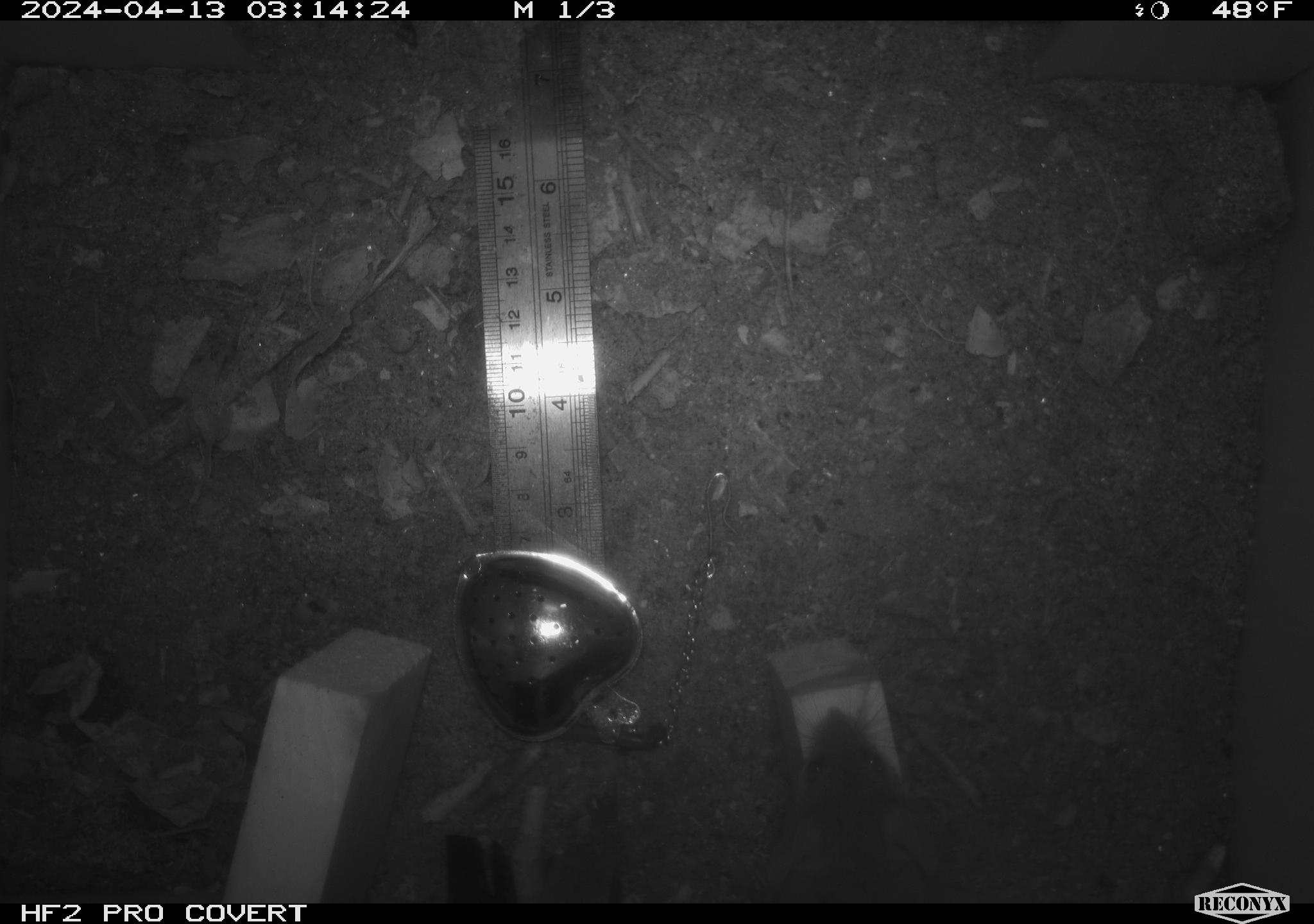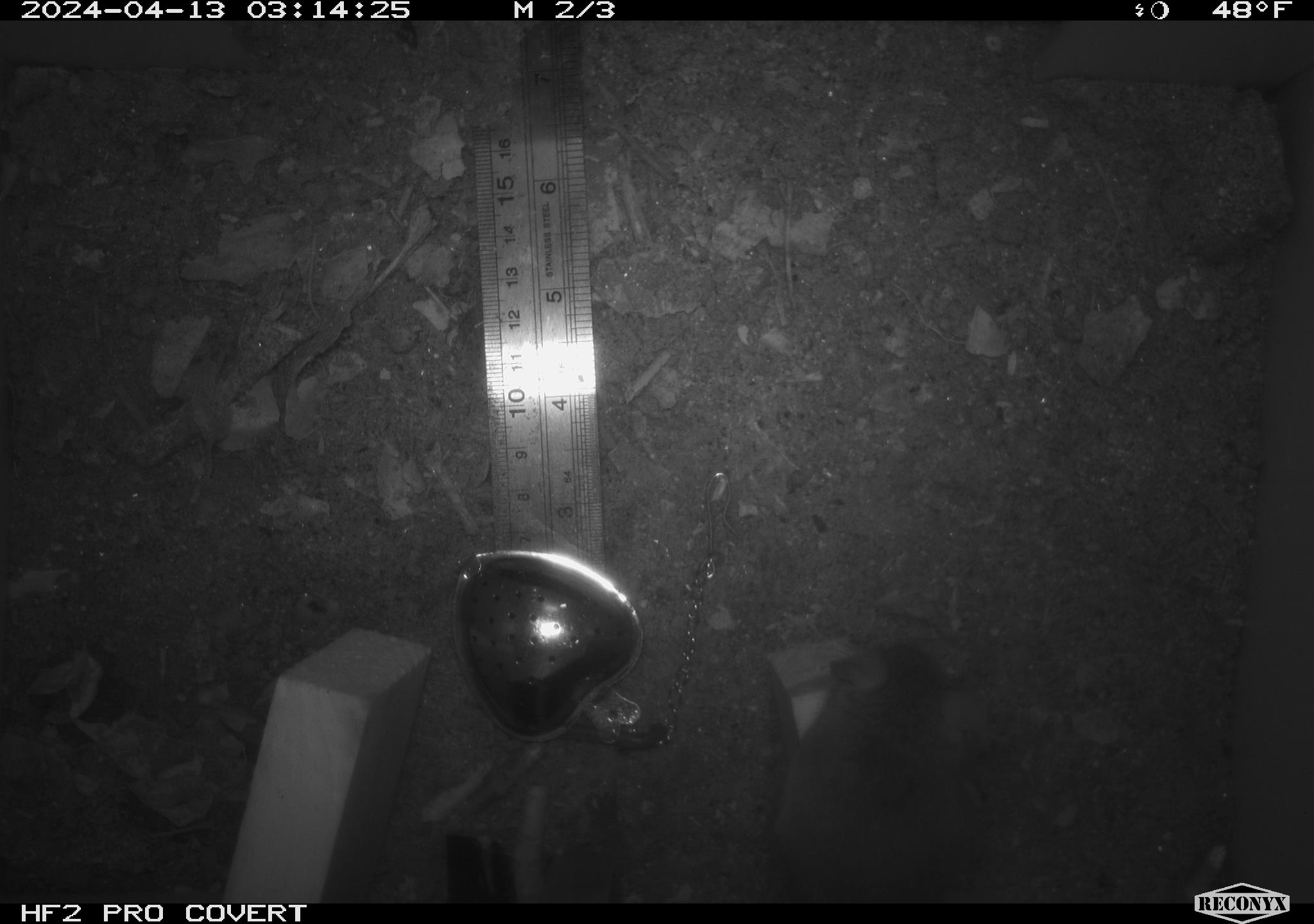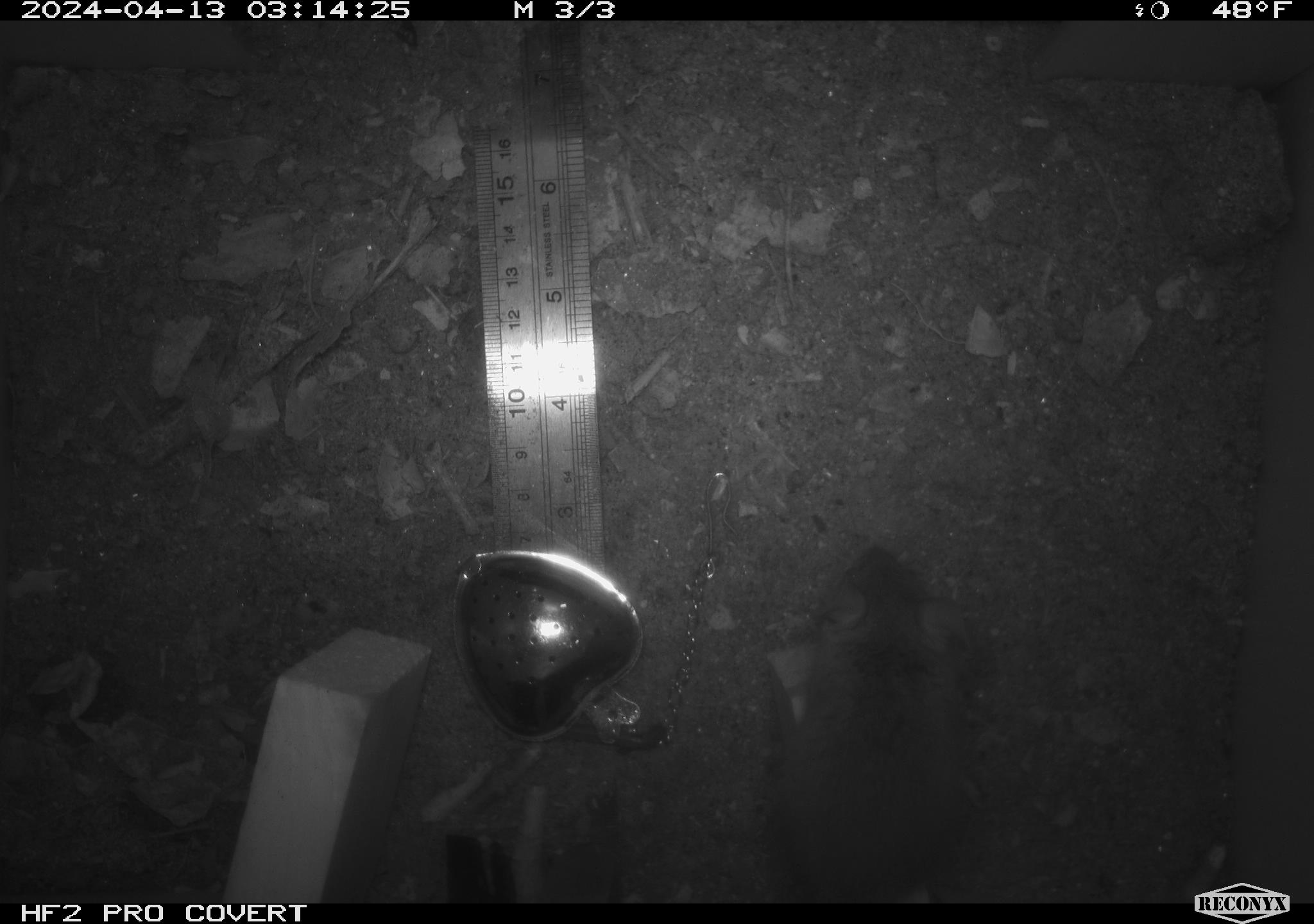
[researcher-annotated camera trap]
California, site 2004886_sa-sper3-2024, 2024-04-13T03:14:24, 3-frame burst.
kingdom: Animalia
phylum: Chordata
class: Mammalia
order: Rodentia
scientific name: Rodentia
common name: mouse species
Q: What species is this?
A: Mouse species (Rodentia).